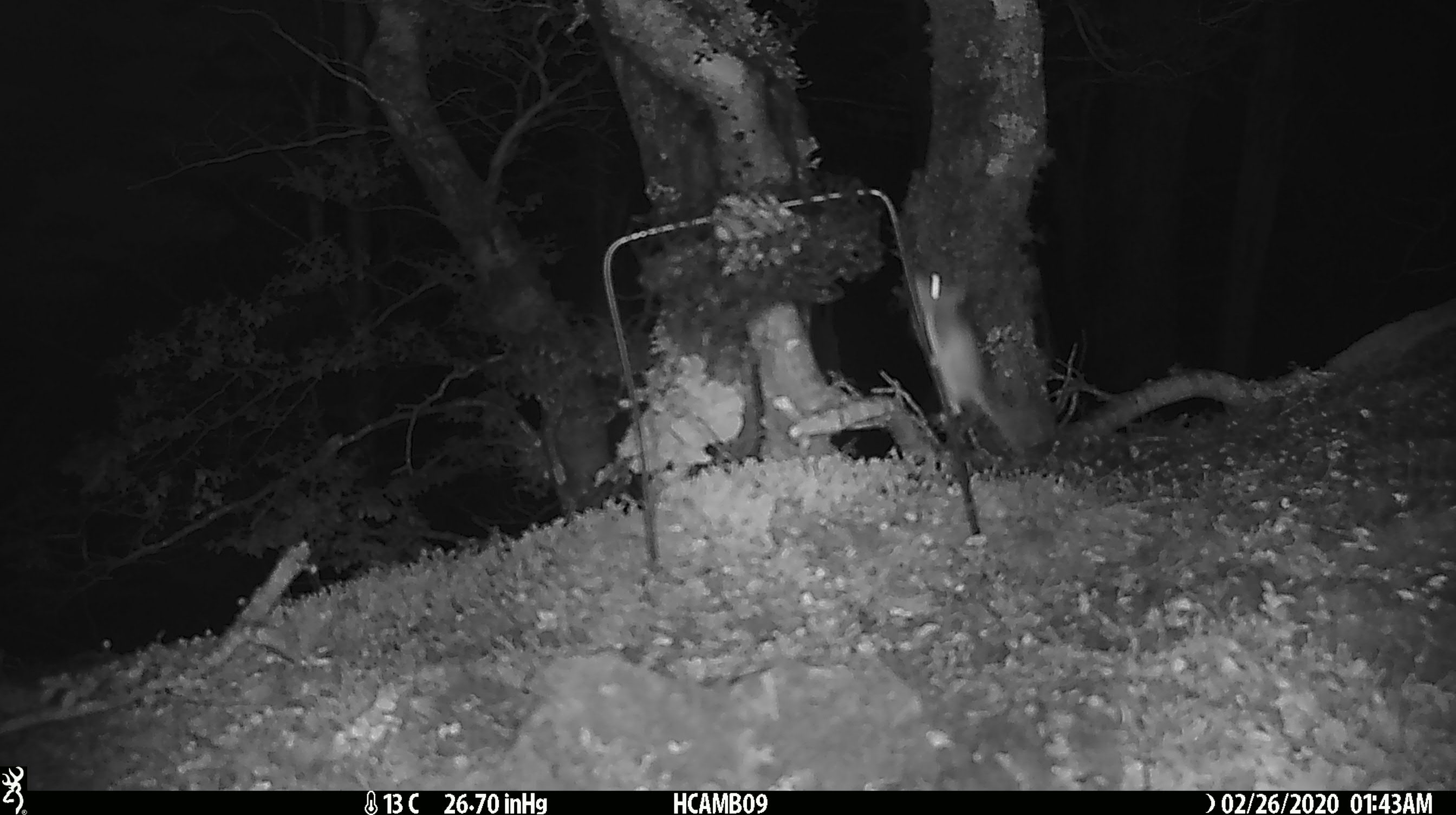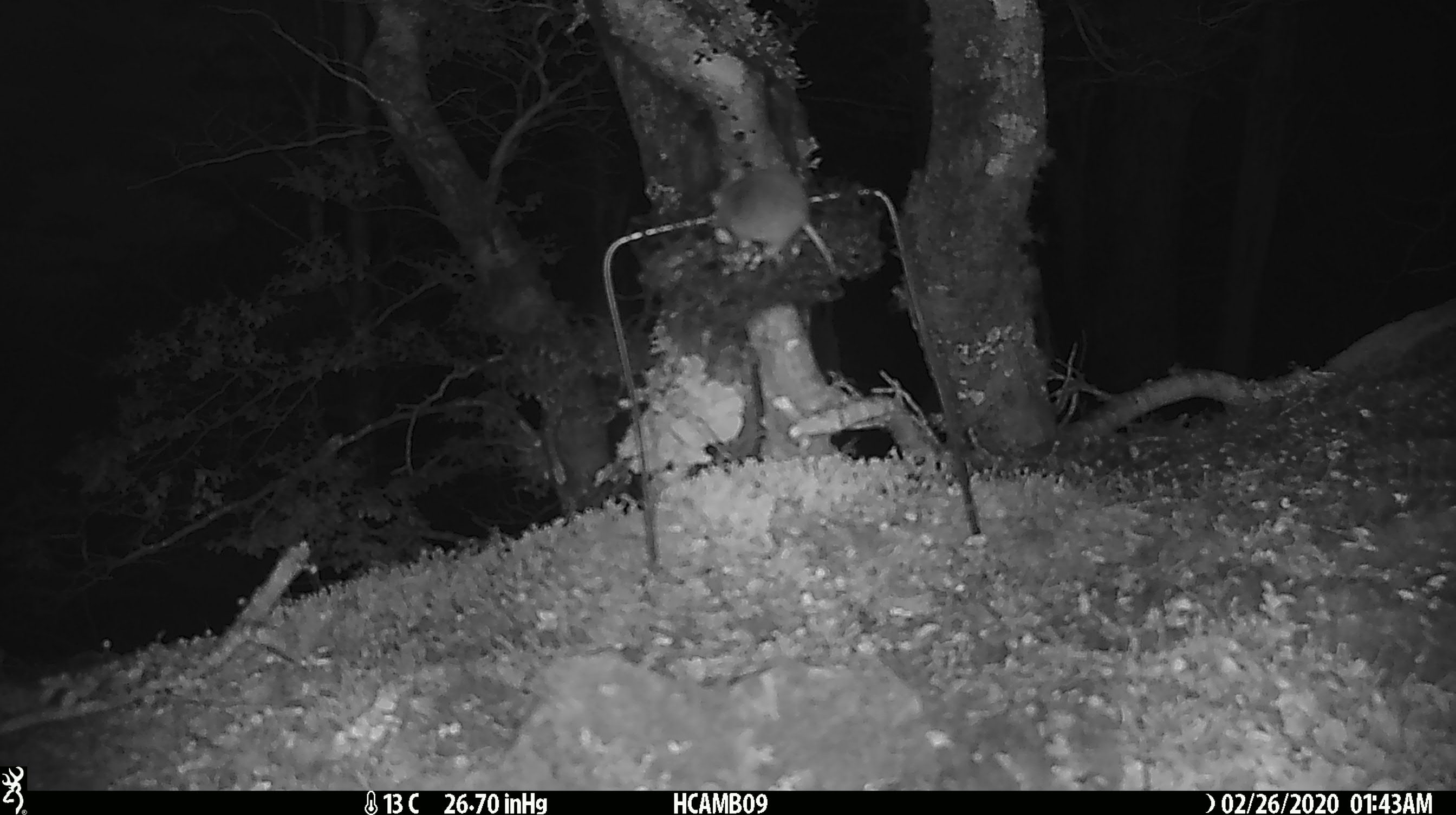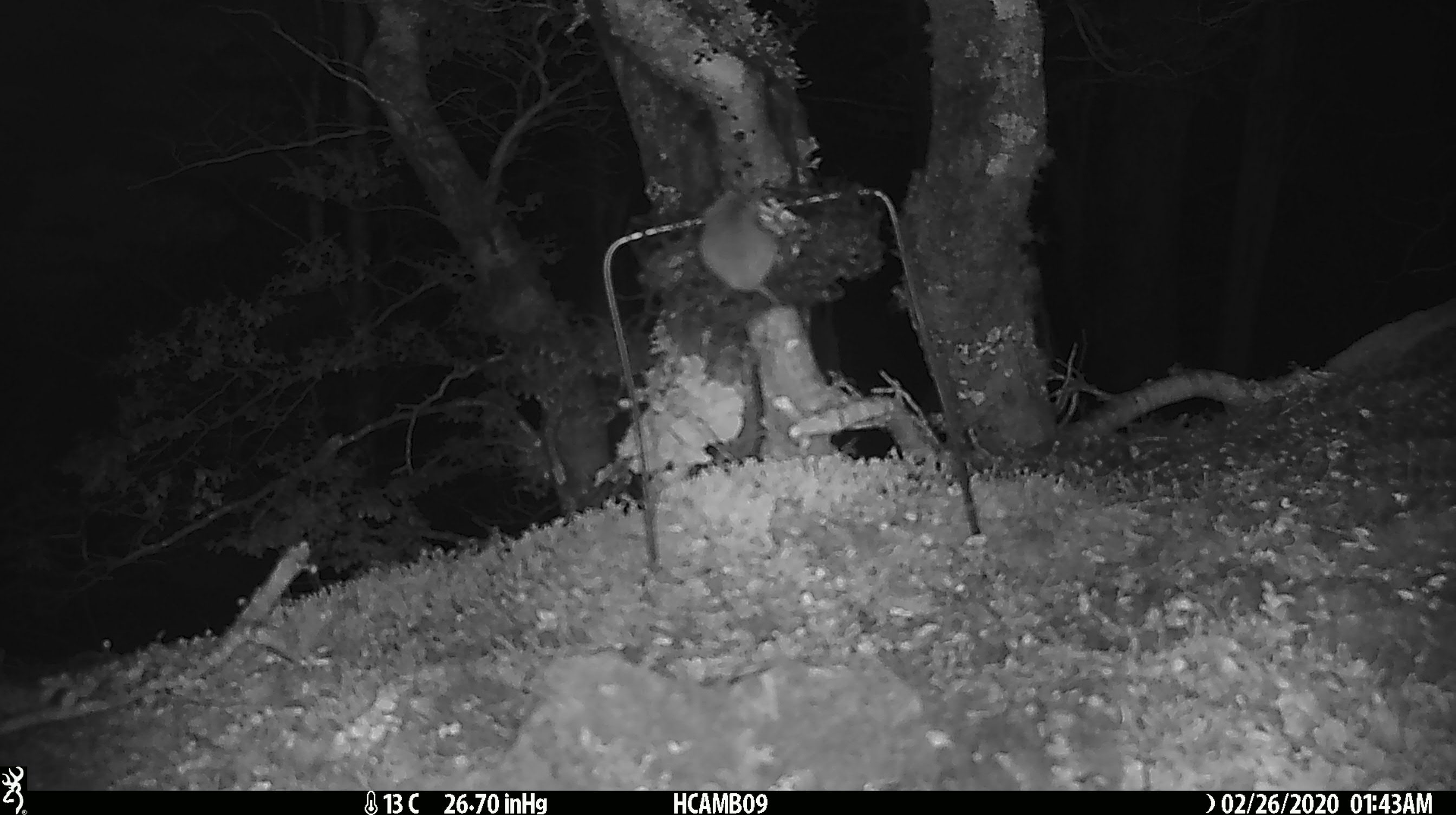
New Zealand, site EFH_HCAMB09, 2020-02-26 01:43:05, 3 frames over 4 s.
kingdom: Animalia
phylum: Chordata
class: Mammalia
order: Rodentia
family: Muridae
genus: Mus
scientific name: Mus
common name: mouse